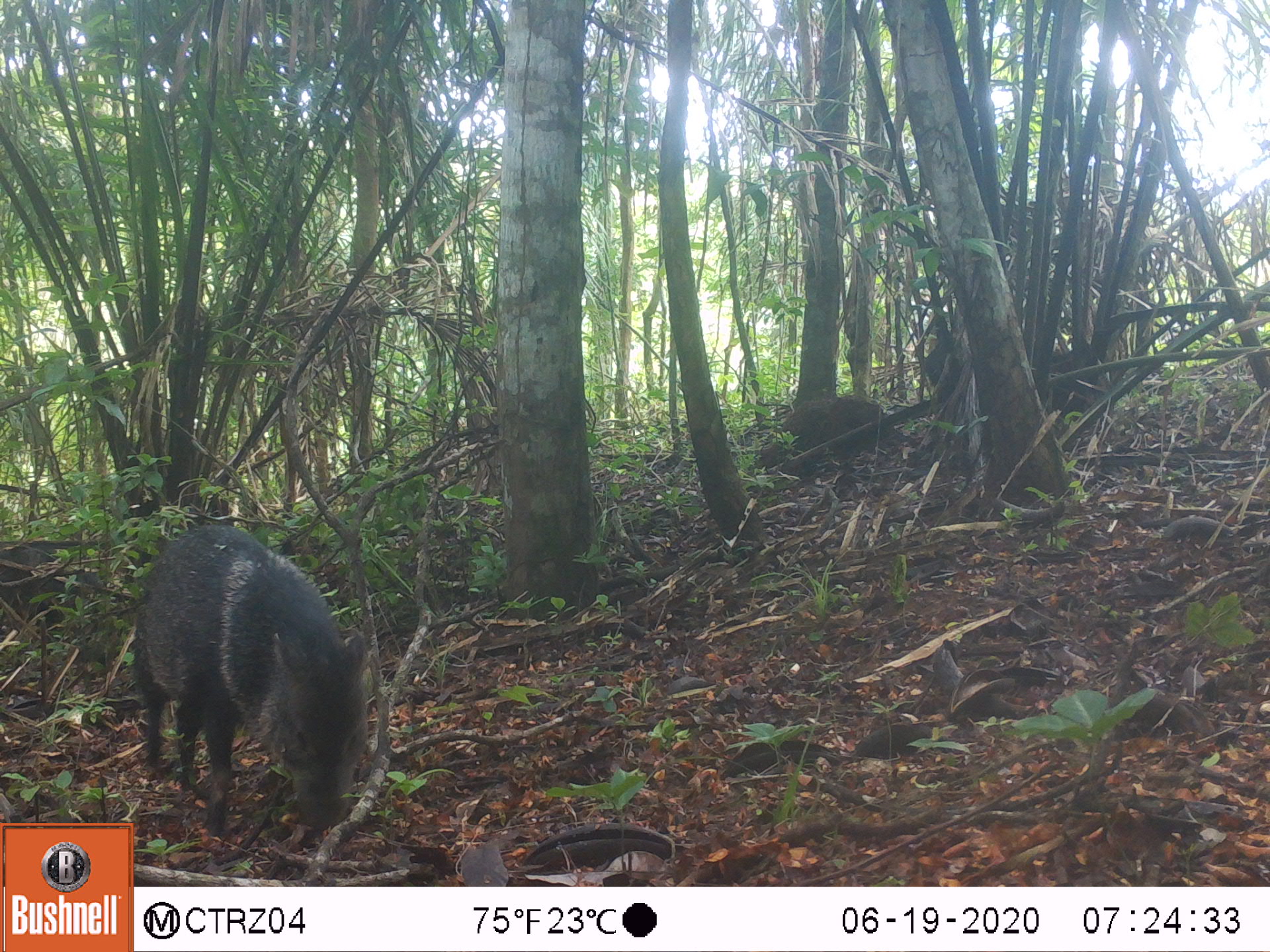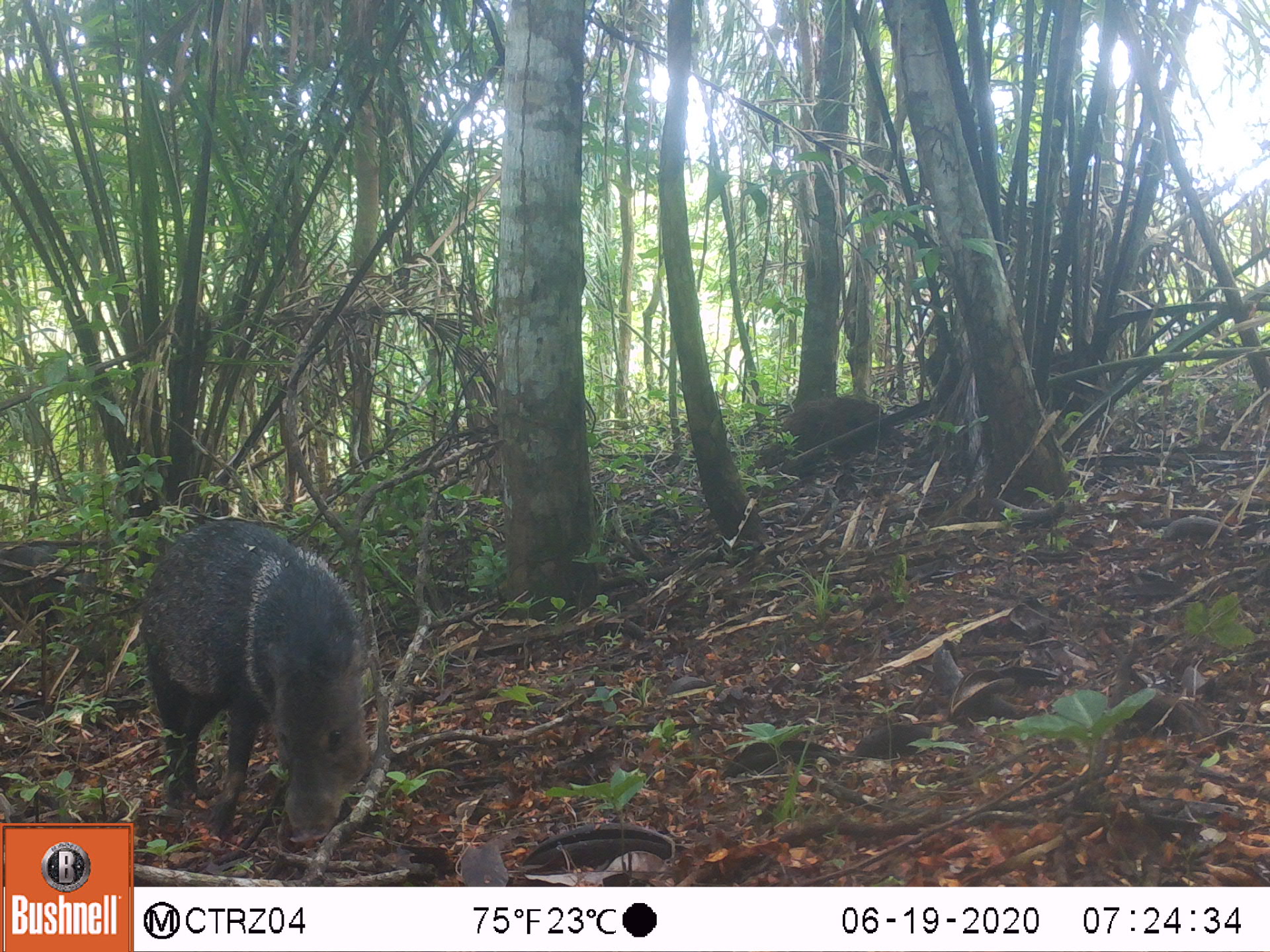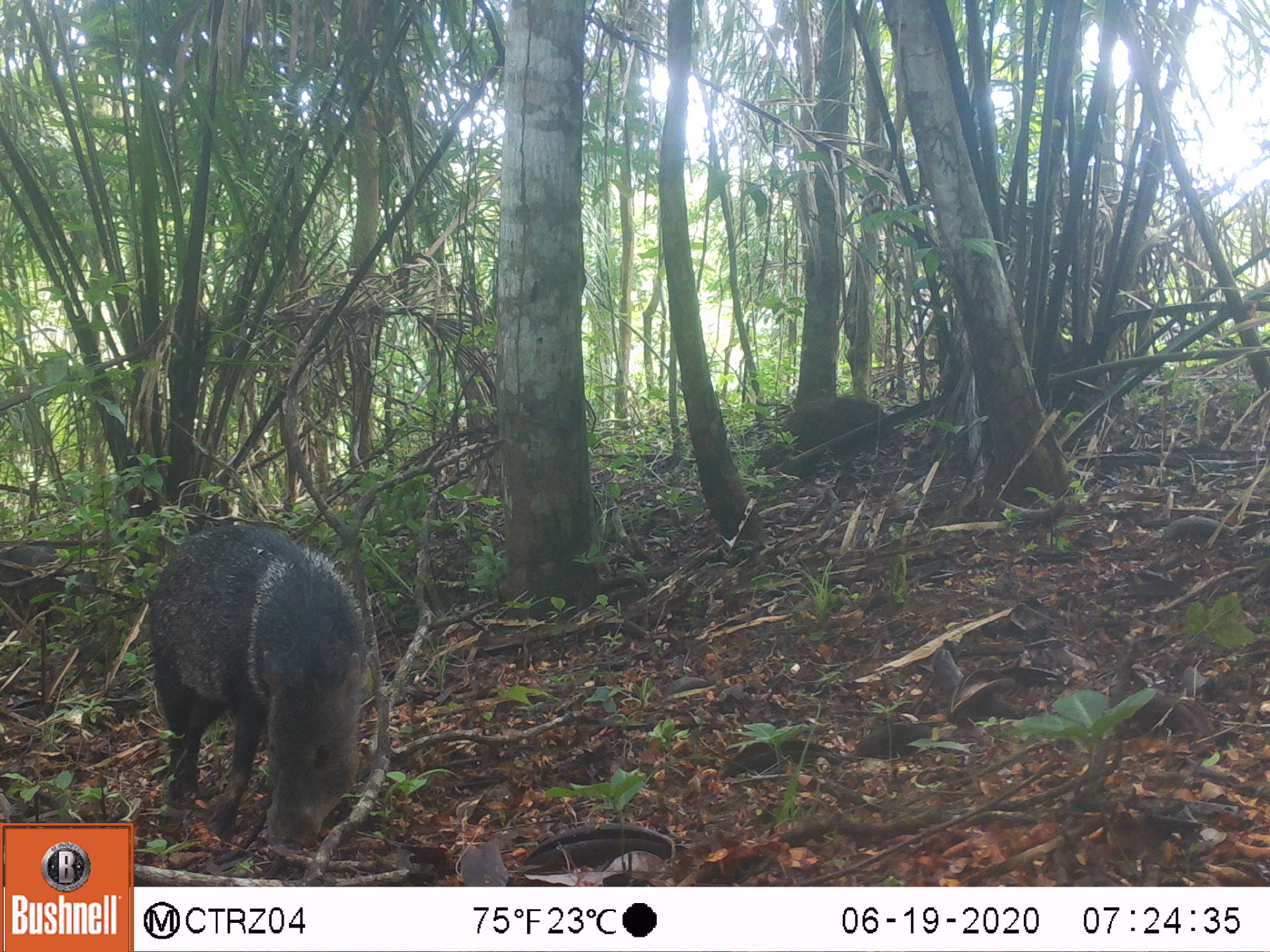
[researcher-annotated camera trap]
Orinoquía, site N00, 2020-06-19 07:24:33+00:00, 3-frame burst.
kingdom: Animalia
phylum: Chordata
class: Mammalia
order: Artiodactyla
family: Tayassuidae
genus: Pecari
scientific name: Pecari tajacu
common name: collared peccary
Collared peccary (Pecari tajacu).